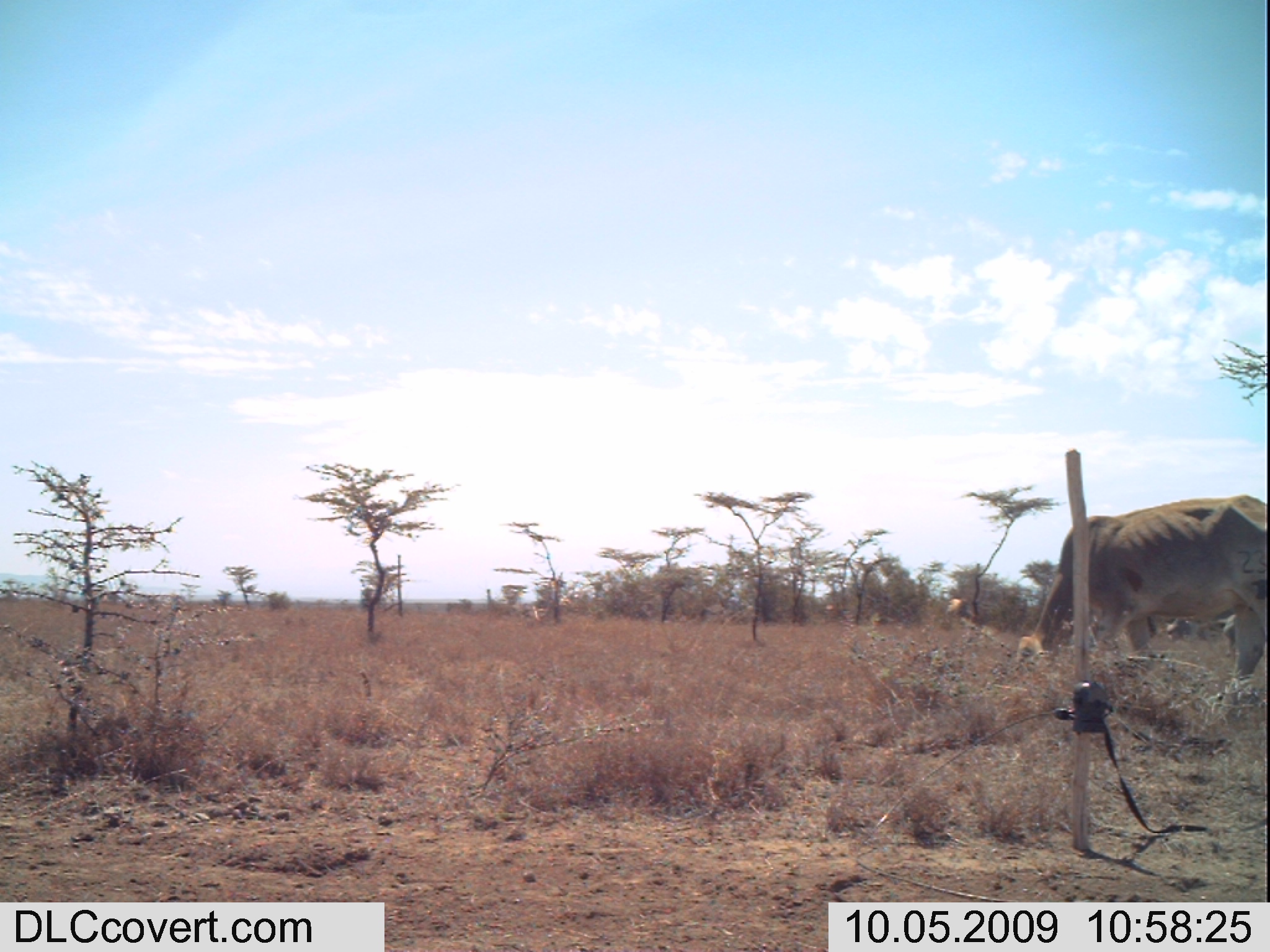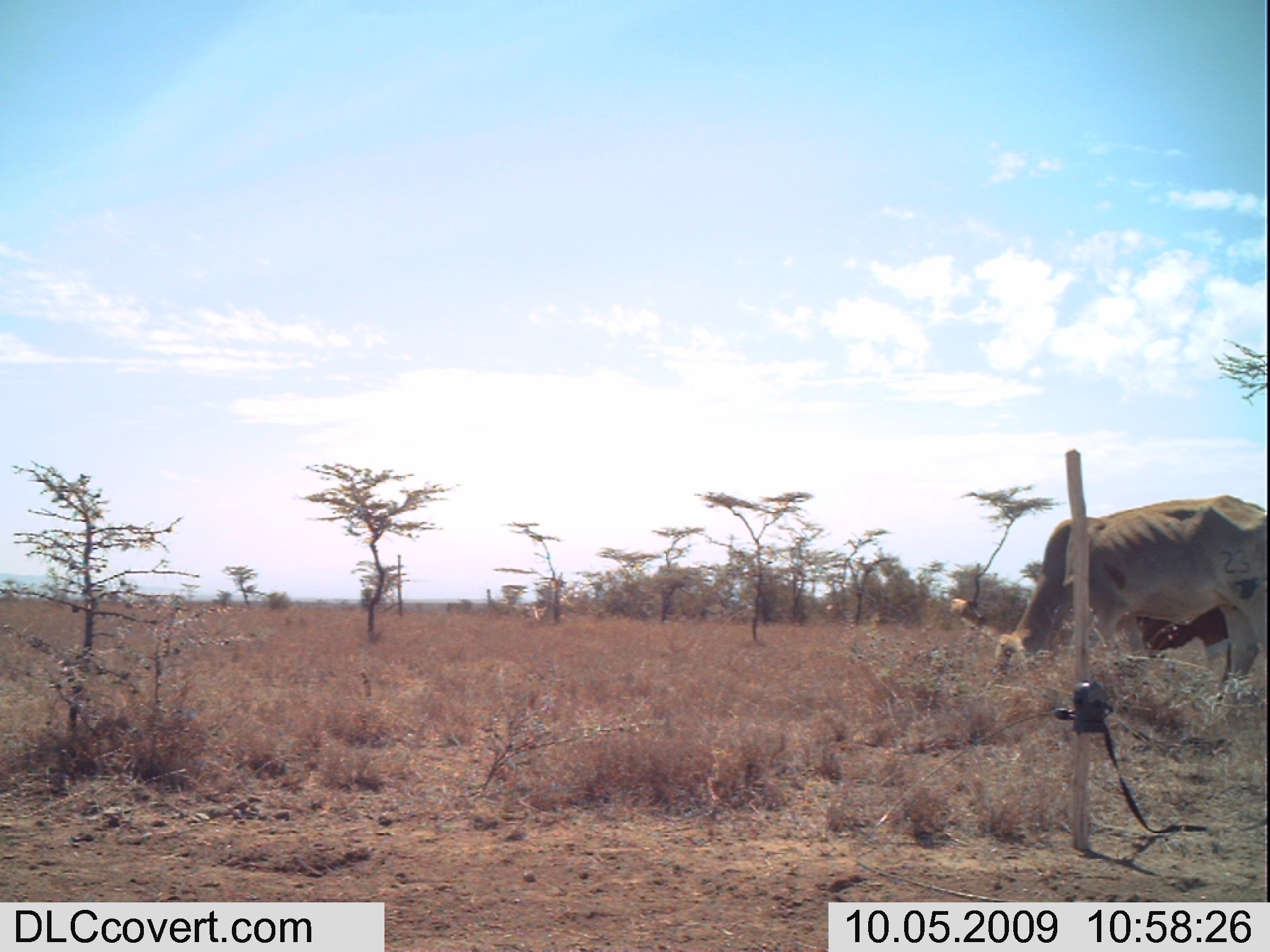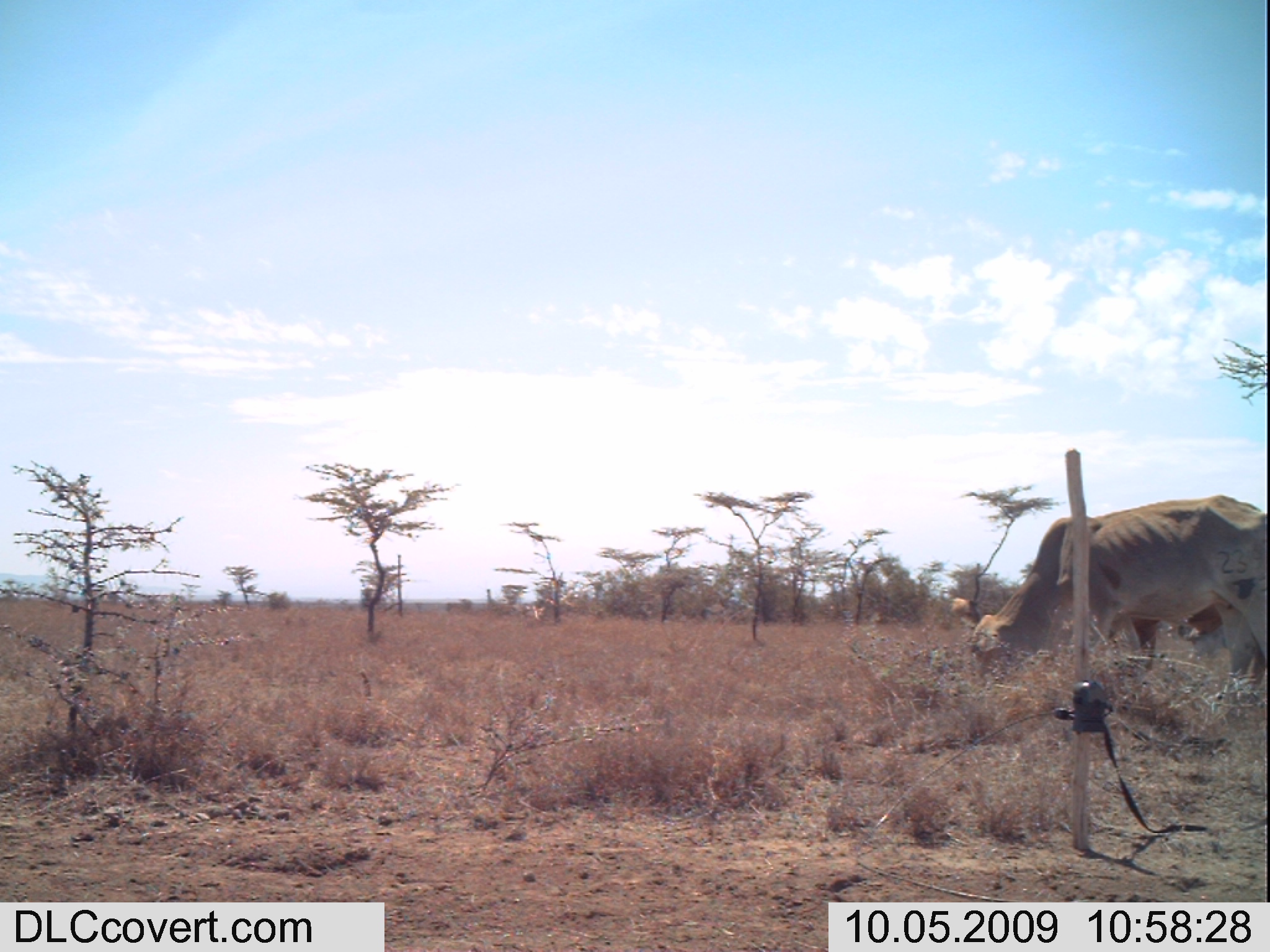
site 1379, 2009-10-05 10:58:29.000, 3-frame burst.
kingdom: Animalia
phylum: Chordata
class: Mammalia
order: Artiodactyla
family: Bovidae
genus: Bos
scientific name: Bos taurus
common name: domestic cattle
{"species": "Bos taurus (domestic cattle)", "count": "2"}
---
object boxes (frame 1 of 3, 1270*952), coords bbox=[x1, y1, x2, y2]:
bos taurus: bbox=[1013, 491, 1270, 716]; bbox=[944, 597, 975, 636]